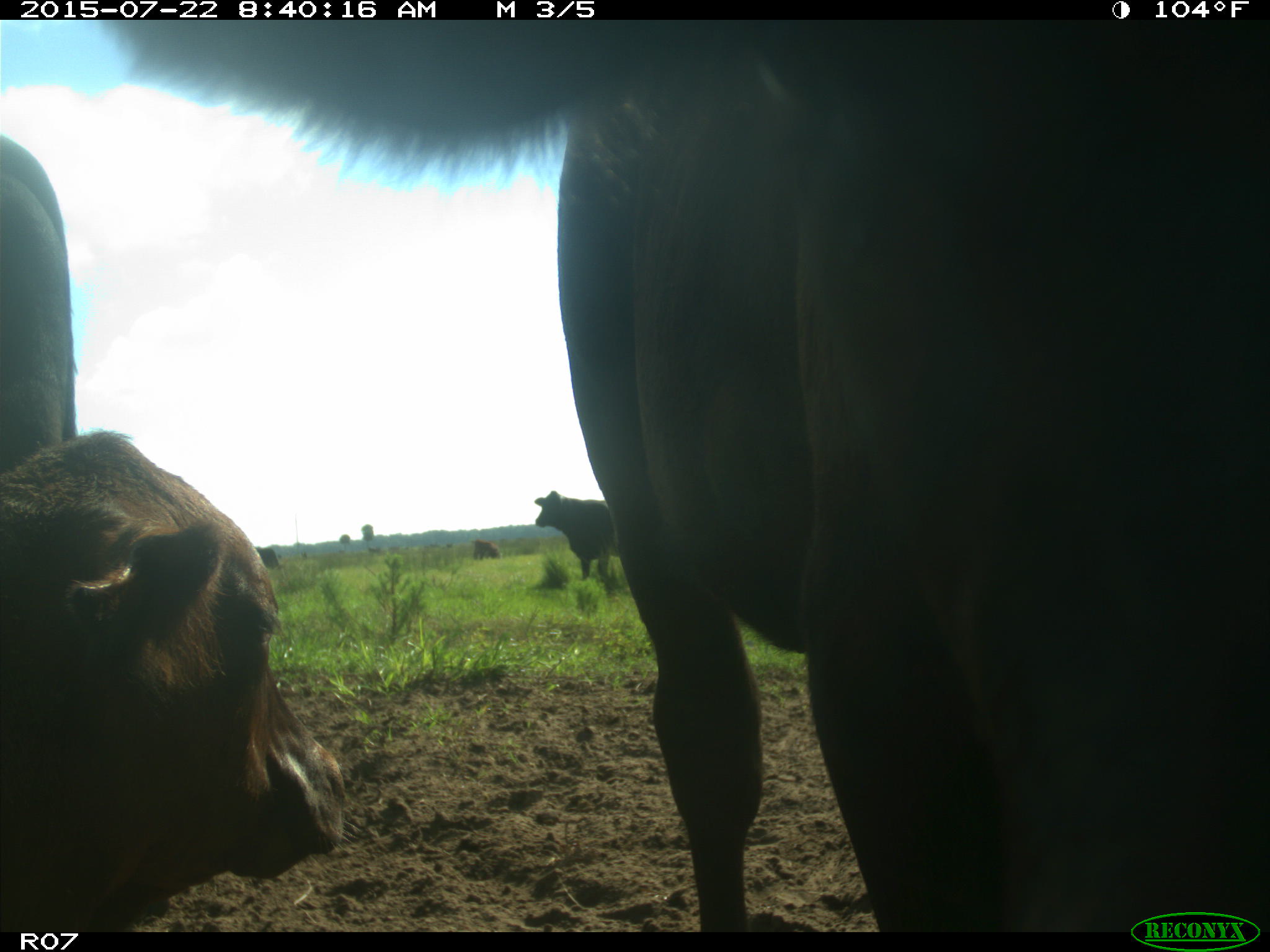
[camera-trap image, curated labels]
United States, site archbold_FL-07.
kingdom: Animalia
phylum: Chordata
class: Mammalia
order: Artiodactyla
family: Bovidae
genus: Bos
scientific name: Bos taurus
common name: domestic cow